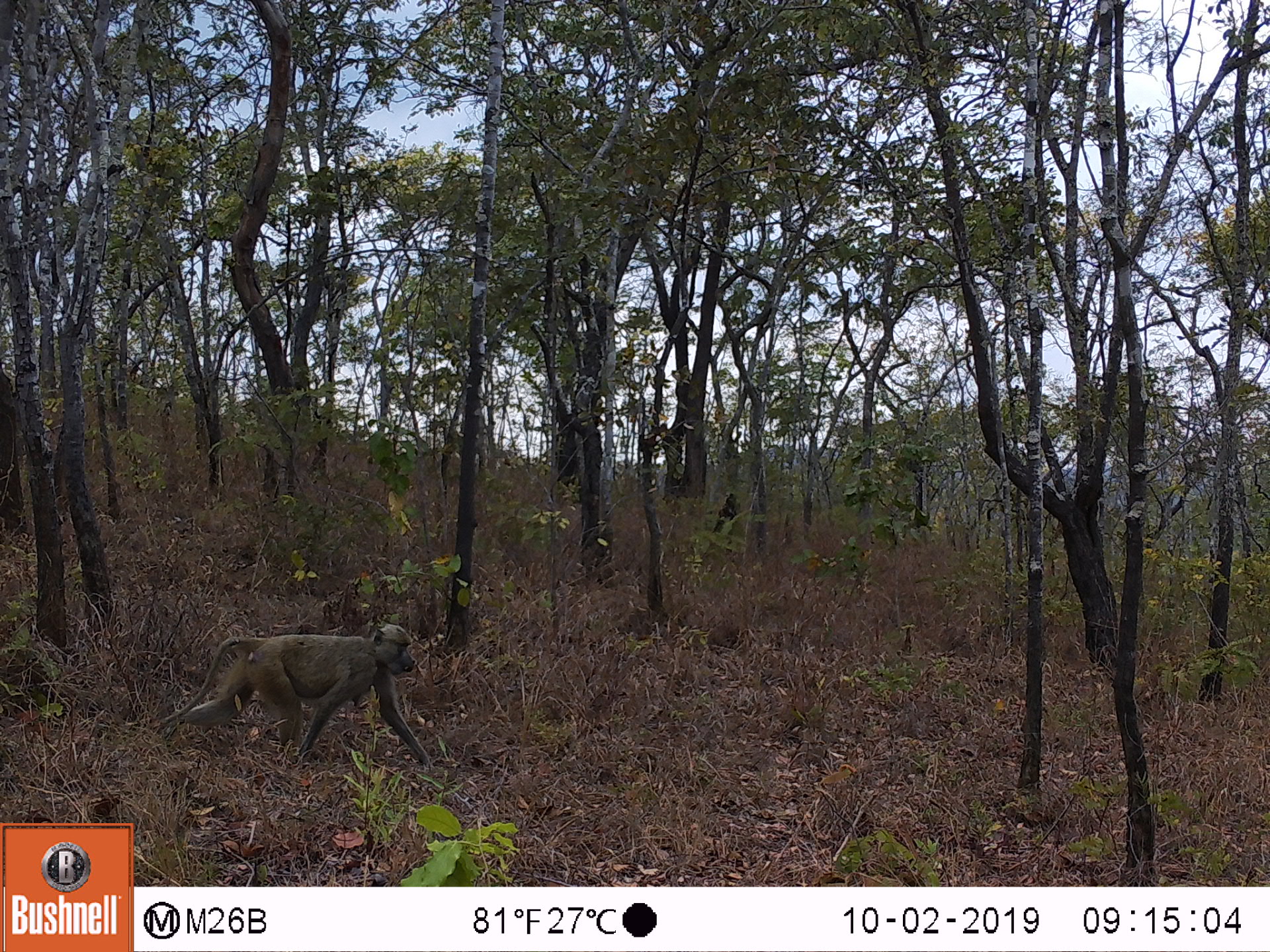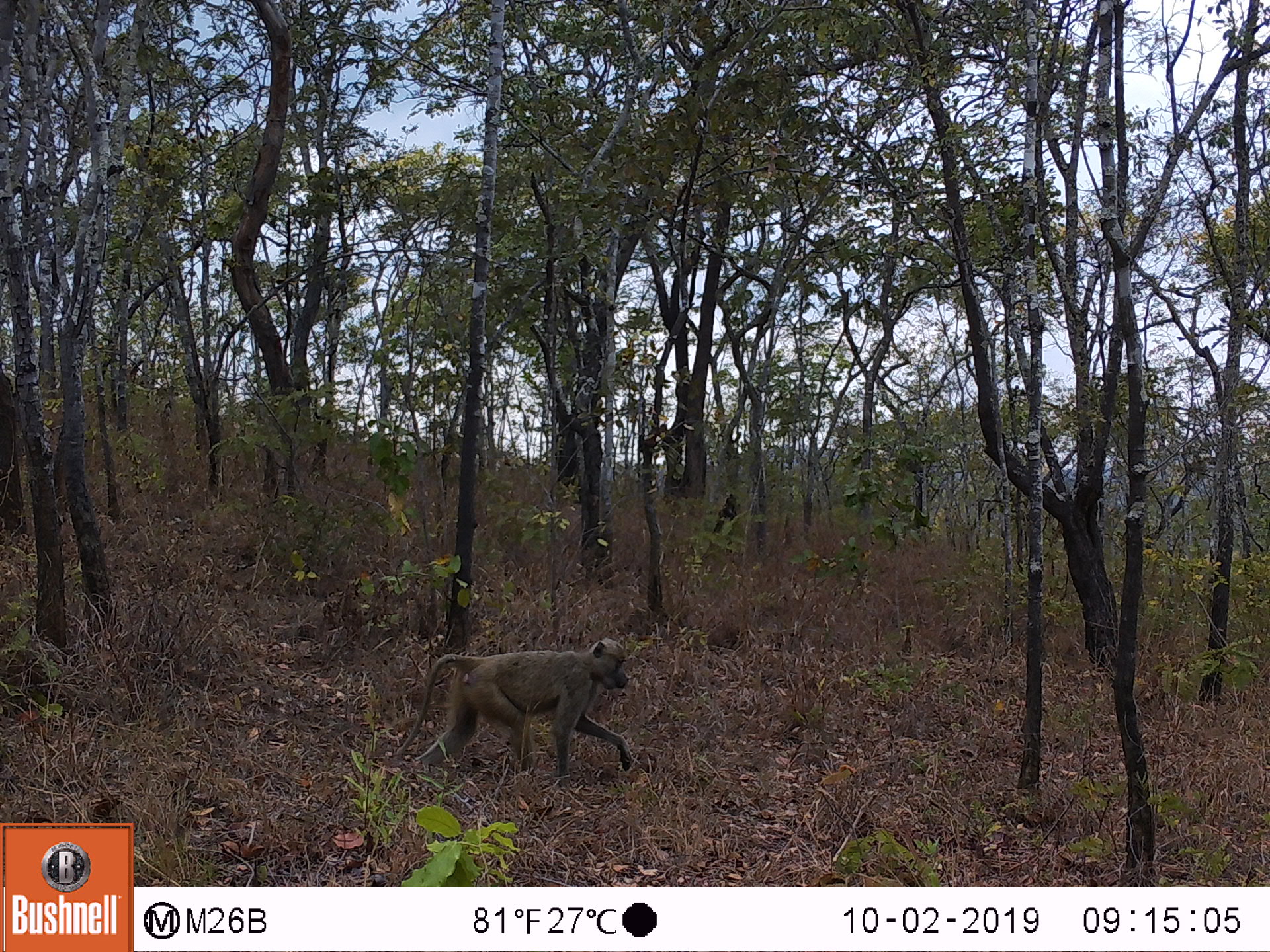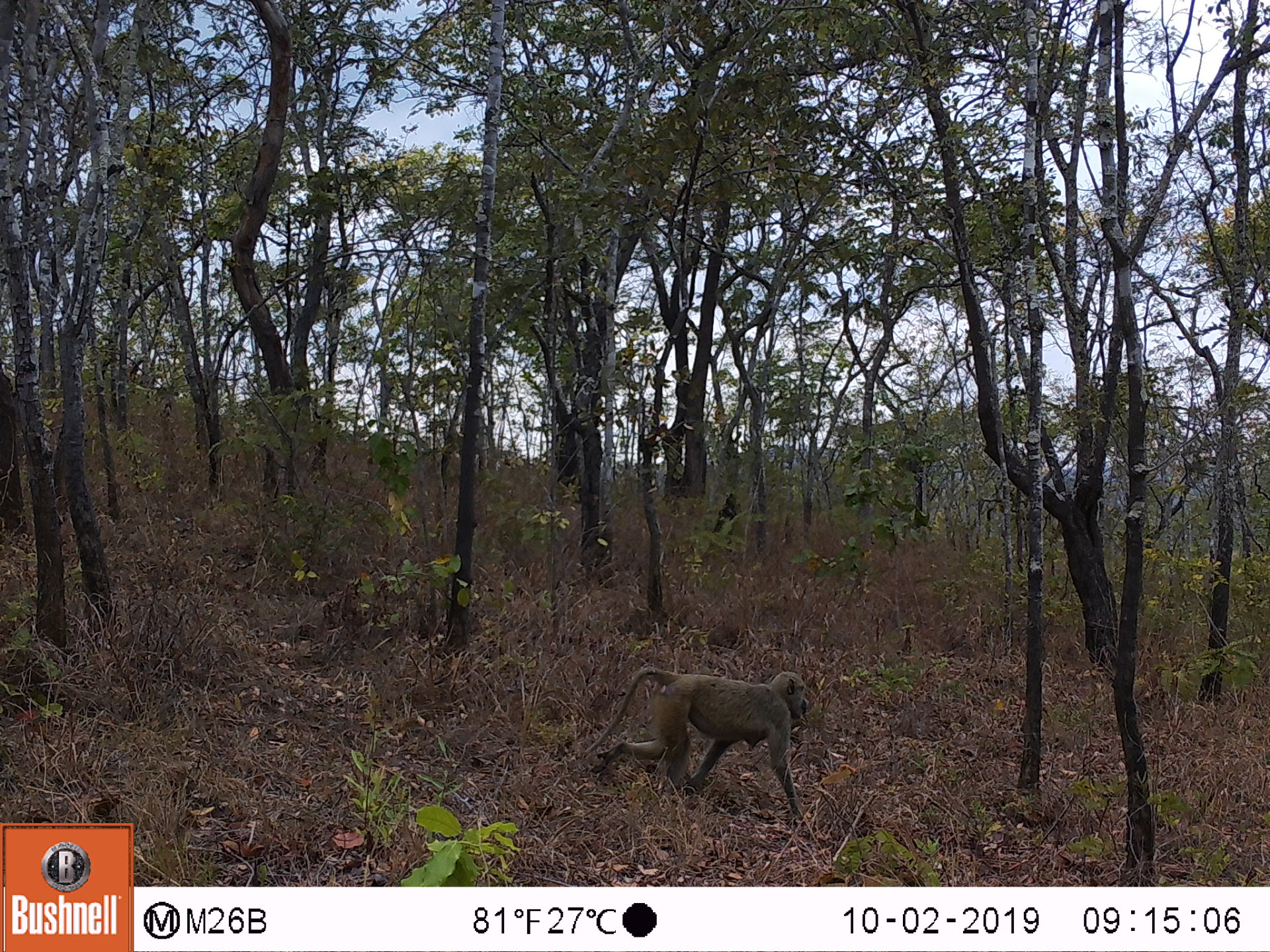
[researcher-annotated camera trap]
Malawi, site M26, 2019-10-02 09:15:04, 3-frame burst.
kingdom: Animalia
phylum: Chordata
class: Mammalia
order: Primates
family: Cercopithecidae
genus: Papio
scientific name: Papio cynocephalus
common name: yellow baboon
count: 1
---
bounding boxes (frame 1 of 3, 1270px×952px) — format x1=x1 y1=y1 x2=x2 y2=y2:
yellow baboon: x1=154 y1=621 x2=434 y2=770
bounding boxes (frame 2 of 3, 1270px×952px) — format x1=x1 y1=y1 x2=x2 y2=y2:
yellow baboon: x1=392 y1=638 x2=632 y2=767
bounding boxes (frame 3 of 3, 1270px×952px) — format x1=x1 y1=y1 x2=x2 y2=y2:
yellow baboon: x1=584 y1=667 x2=810 y2=825